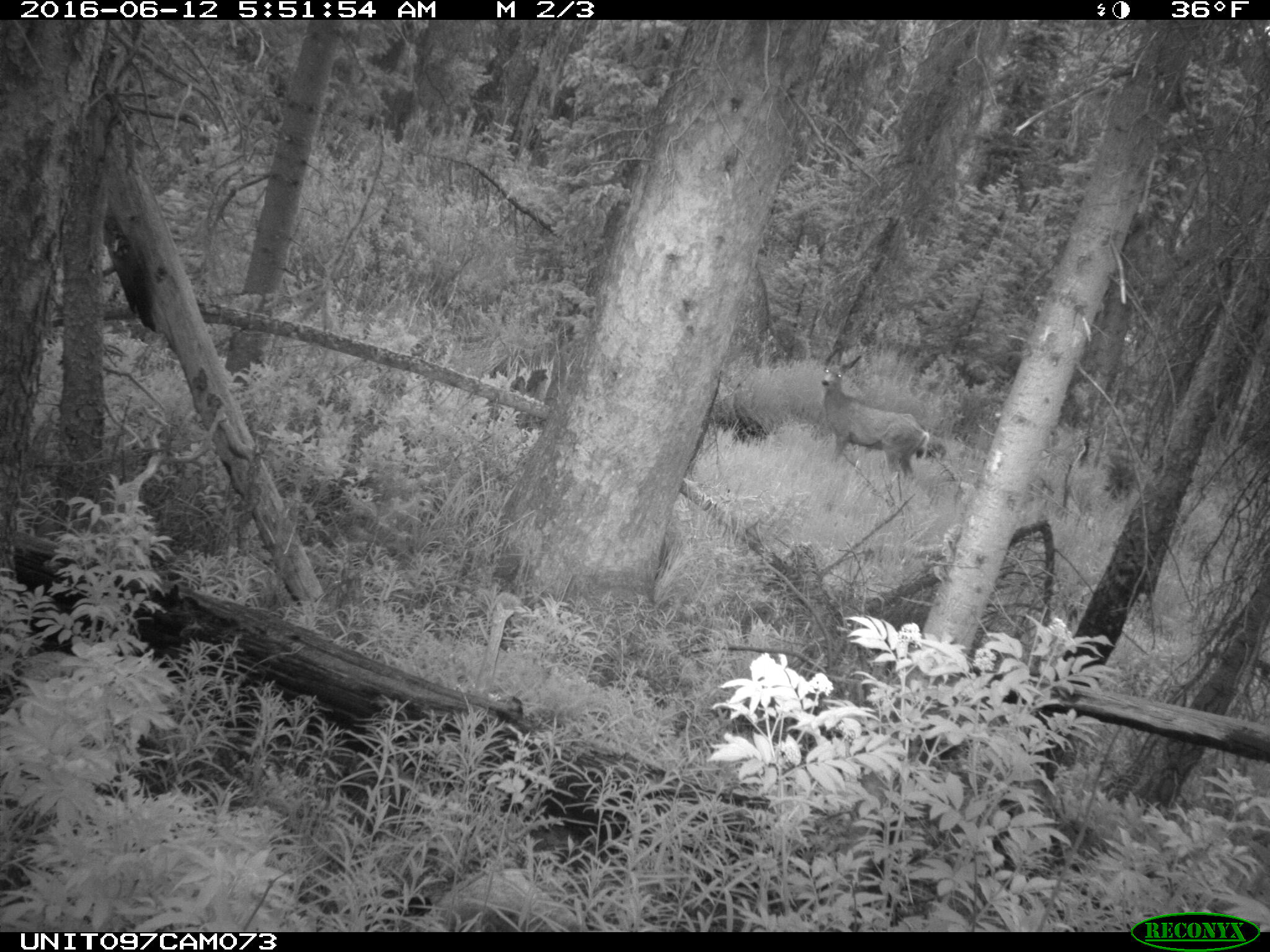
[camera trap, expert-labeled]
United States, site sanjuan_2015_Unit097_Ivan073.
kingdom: Animalia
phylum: Chordata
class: Mammalia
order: Artiodactyla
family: Cervidae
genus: Odocoileus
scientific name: Odocoileus hemionus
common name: mule deer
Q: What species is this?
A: Odocoileus hemionus (mule deer).